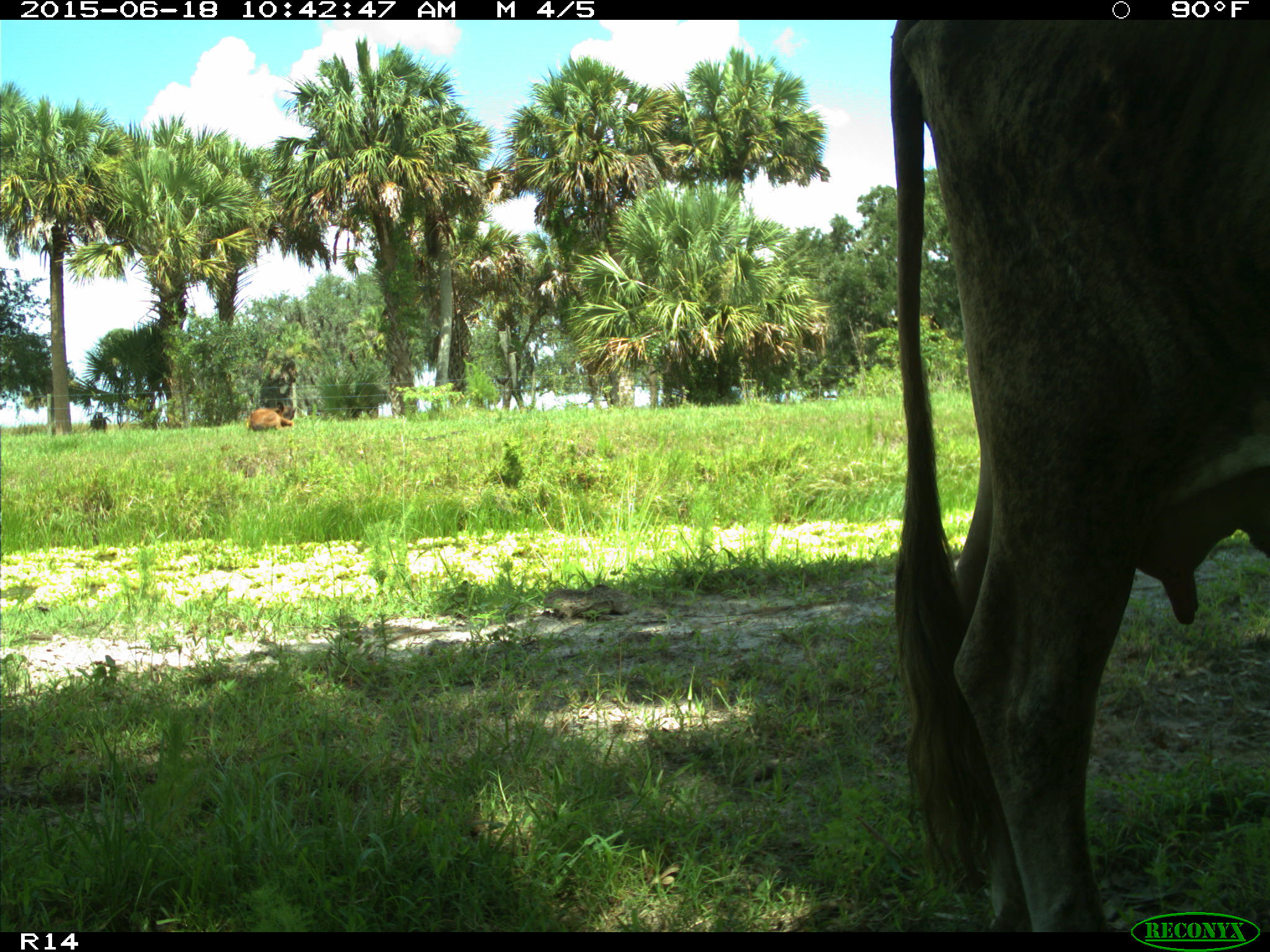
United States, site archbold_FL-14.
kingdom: Animalia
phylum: Chordata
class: Mammalia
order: Artiodactyla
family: Bovidae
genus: Bos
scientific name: Bos taurus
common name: domestic cow